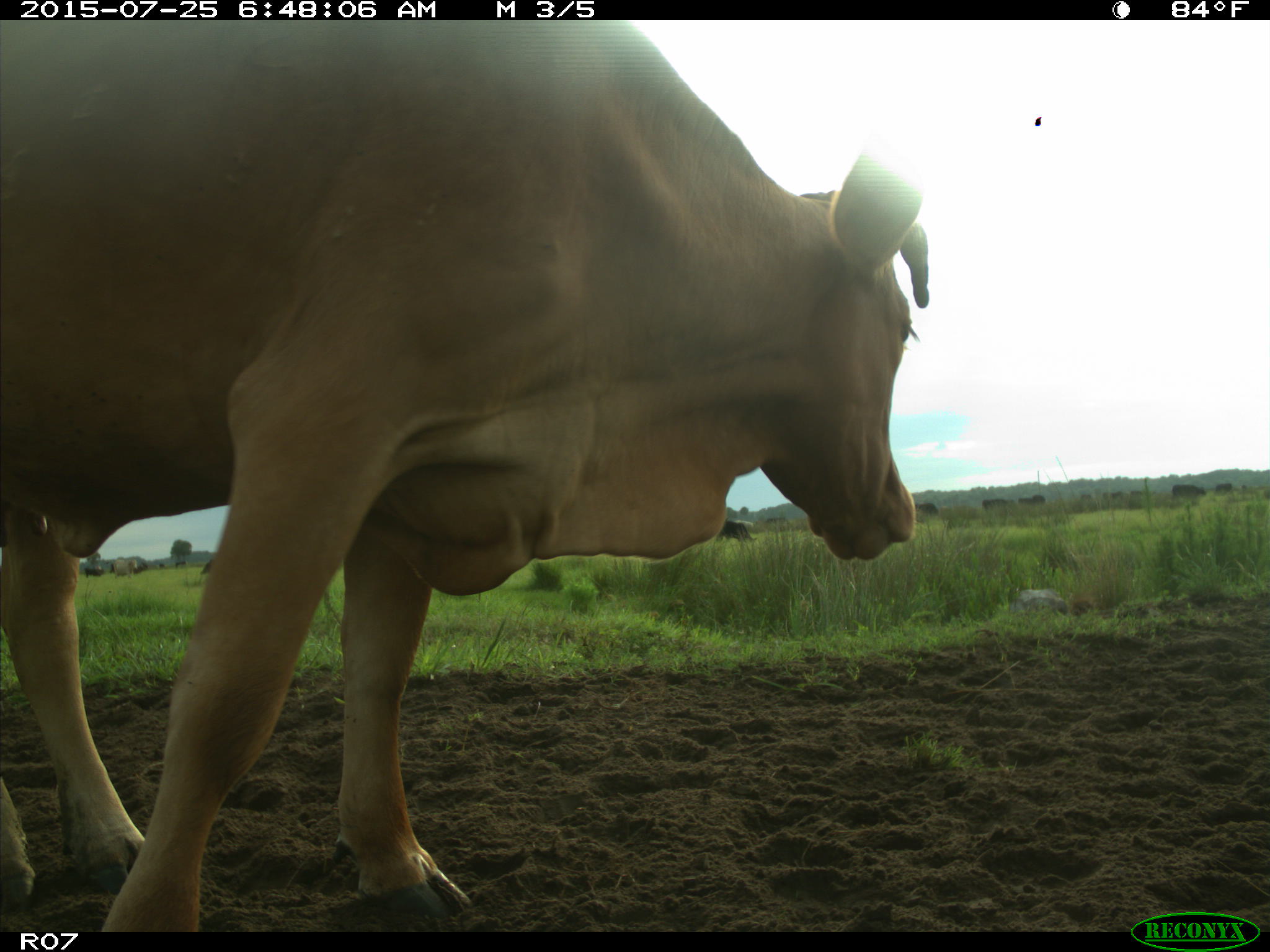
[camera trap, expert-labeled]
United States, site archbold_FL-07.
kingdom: Animalia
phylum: Chordata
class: Mammalia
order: Artiodactyla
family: Bovidae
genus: Bos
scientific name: Bos taurus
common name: domestic cow